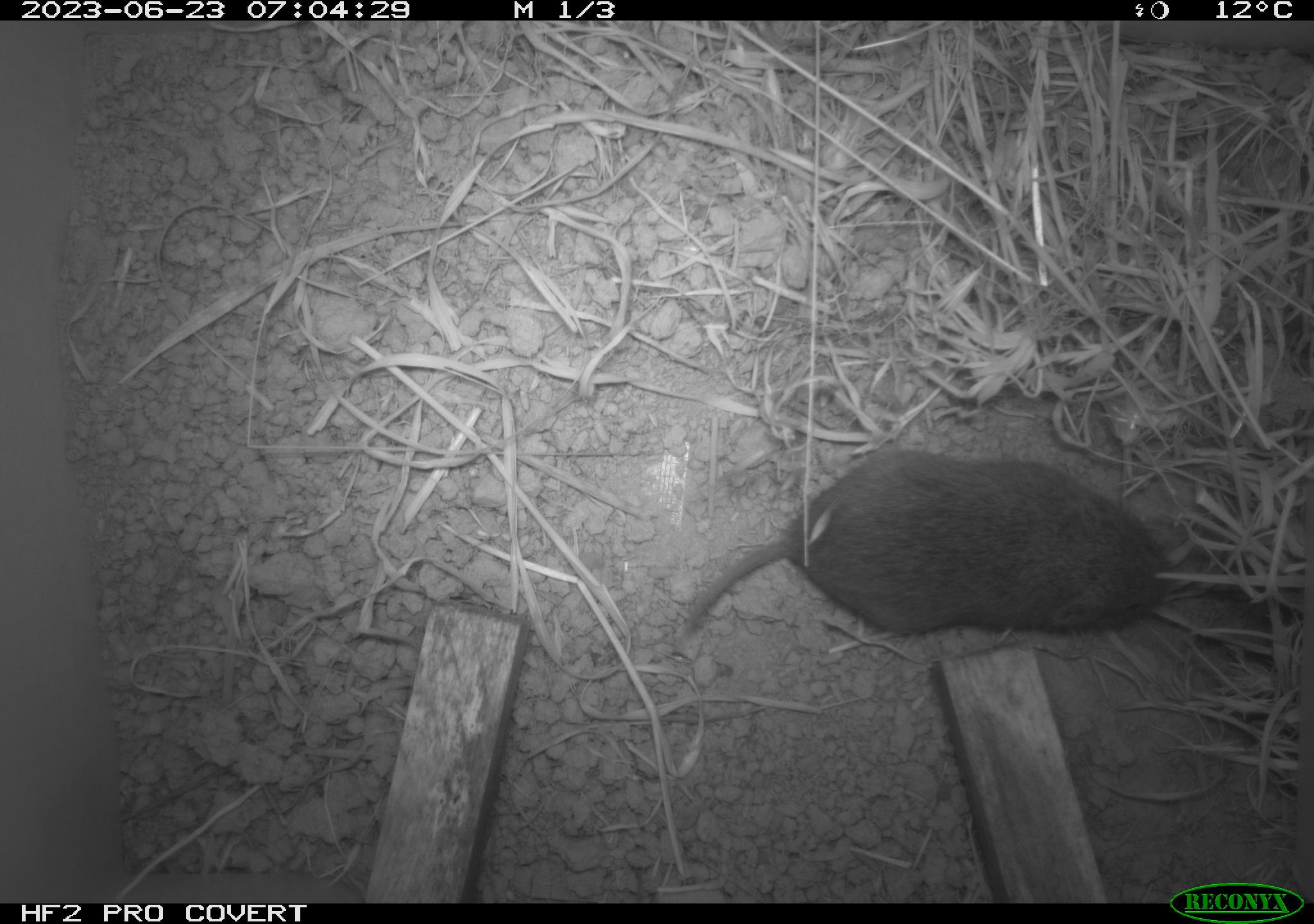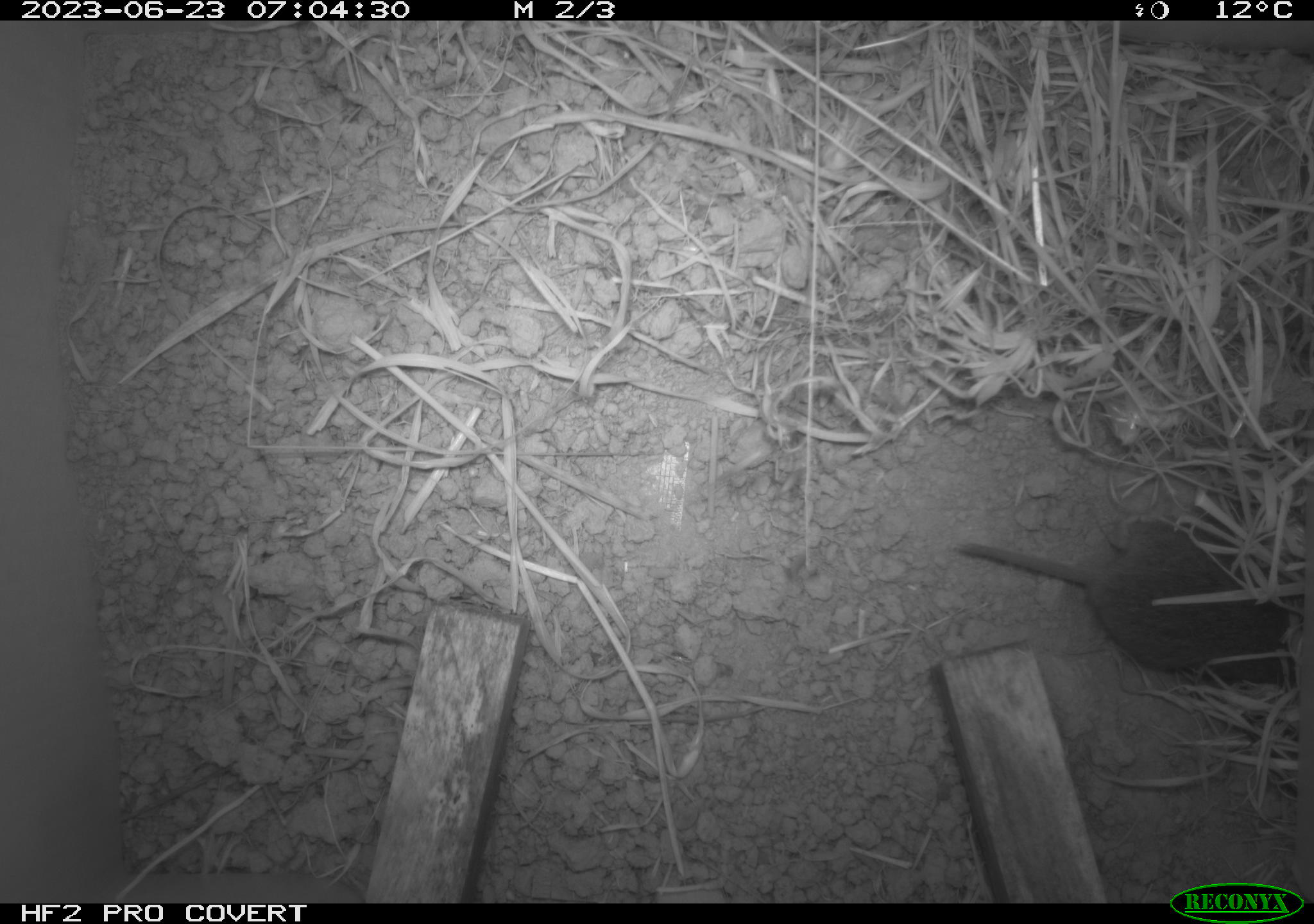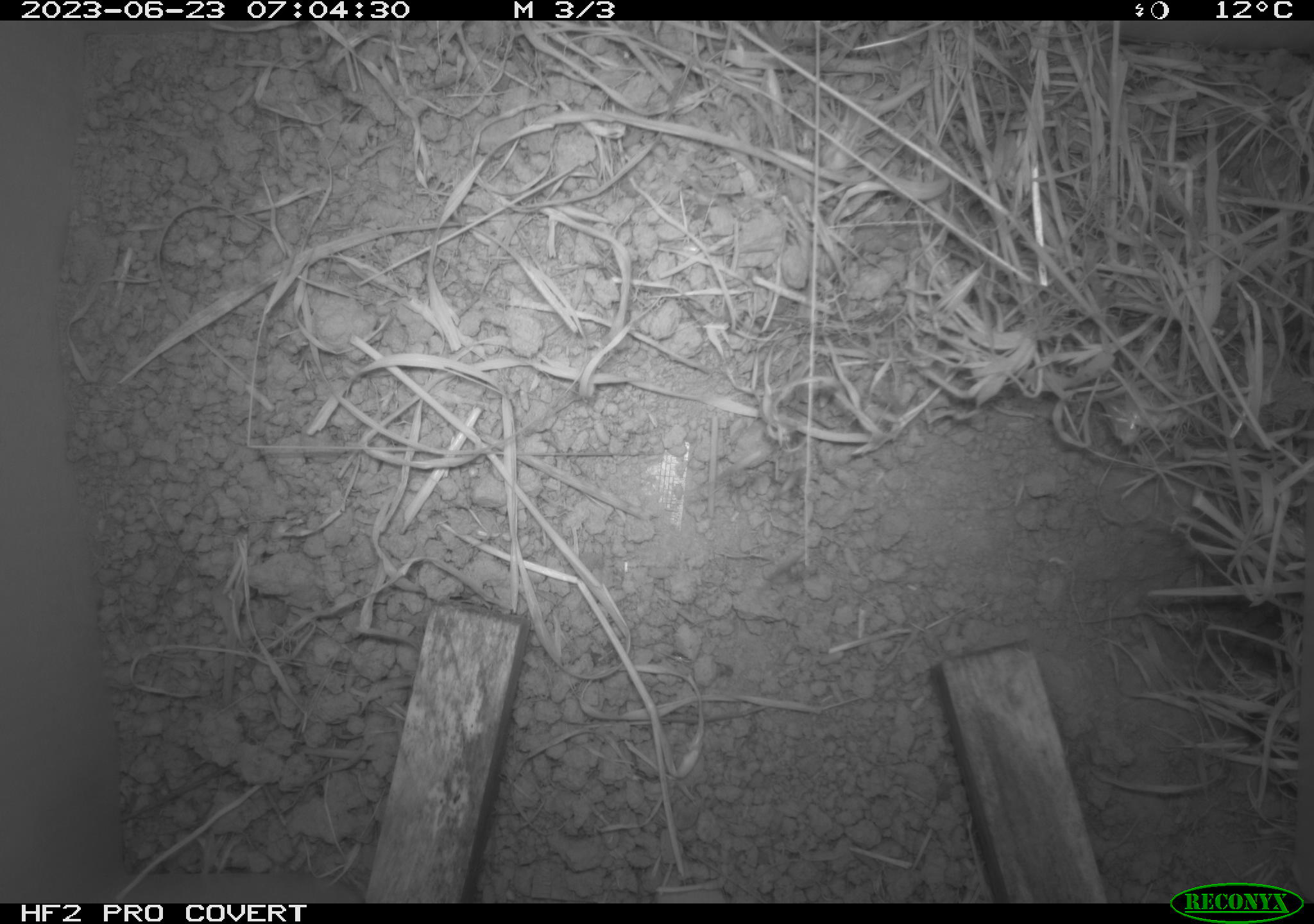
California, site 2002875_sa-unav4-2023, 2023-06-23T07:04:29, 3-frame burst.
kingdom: Animalia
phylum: Chordata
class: Mammalia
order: Rodentia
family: Cricetidae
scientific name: Arvicolinae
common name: voles, lemmings, and muskrats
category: arvicolinae subfamily